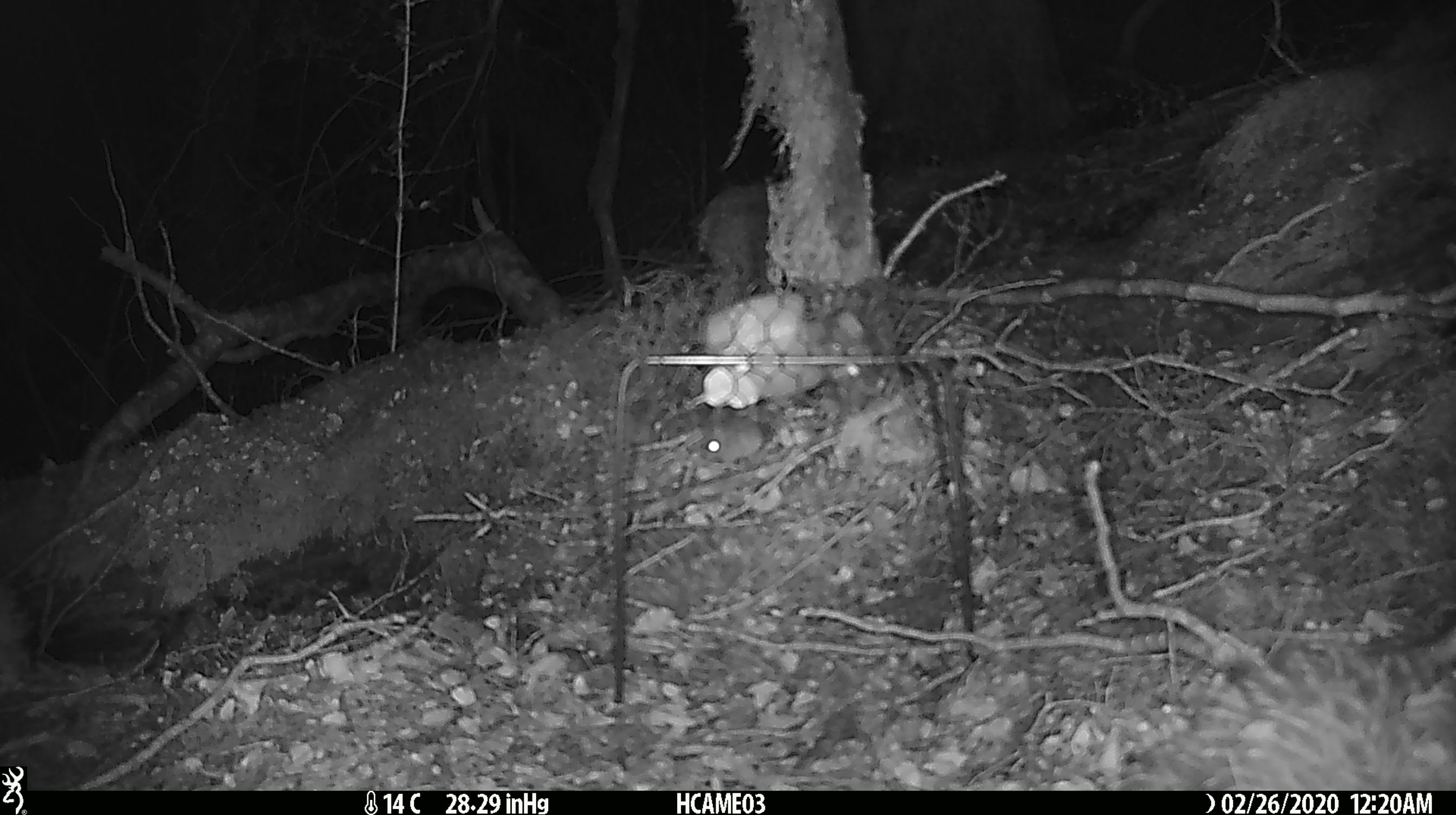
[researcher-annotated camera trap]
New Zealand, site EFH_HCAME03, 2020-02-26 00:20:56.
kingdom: Animalia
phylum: Chordata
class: Mammalia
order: Rodentia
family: Muridae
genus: Mus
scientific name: Mus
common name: mouse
Mouse (Mus).